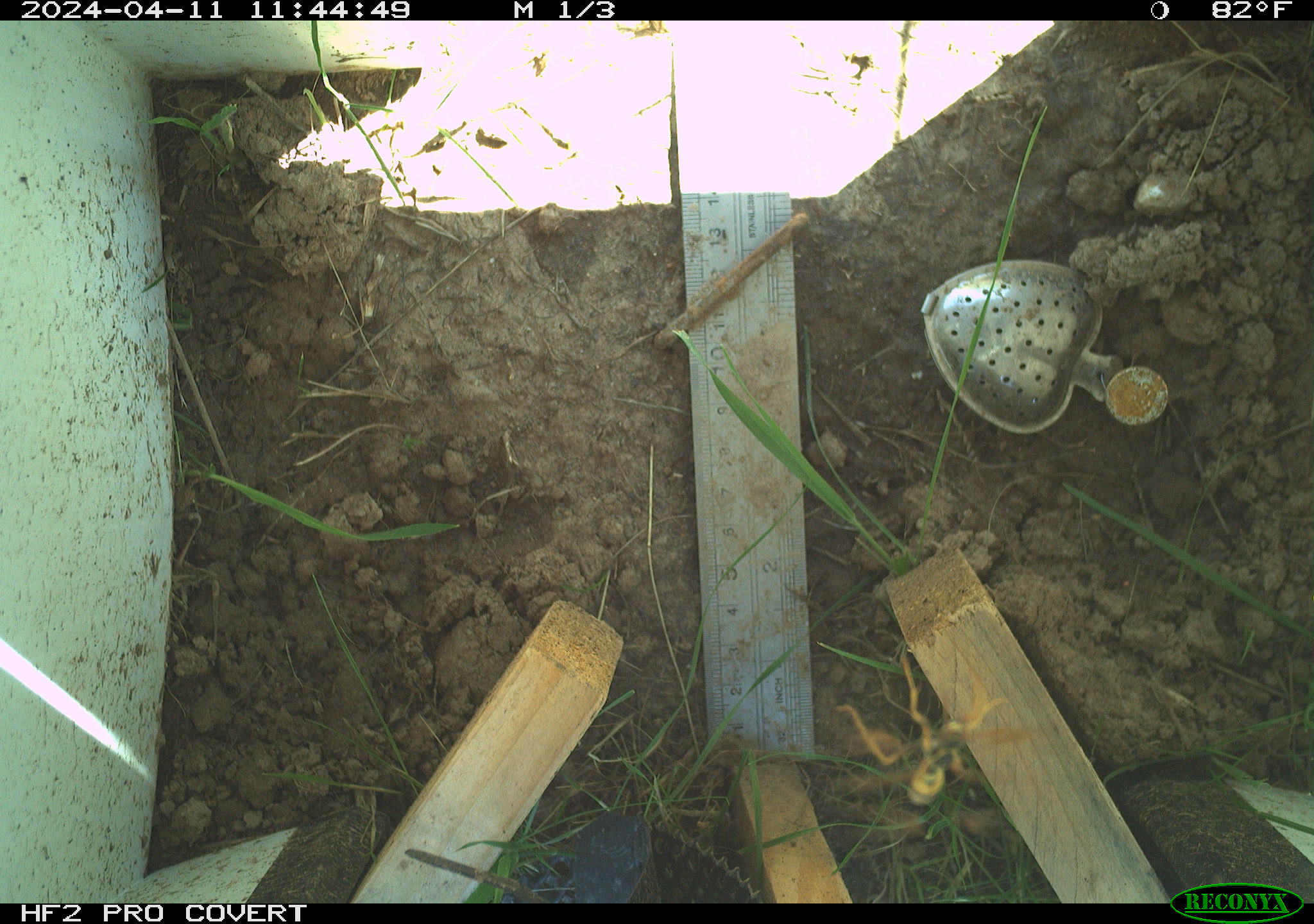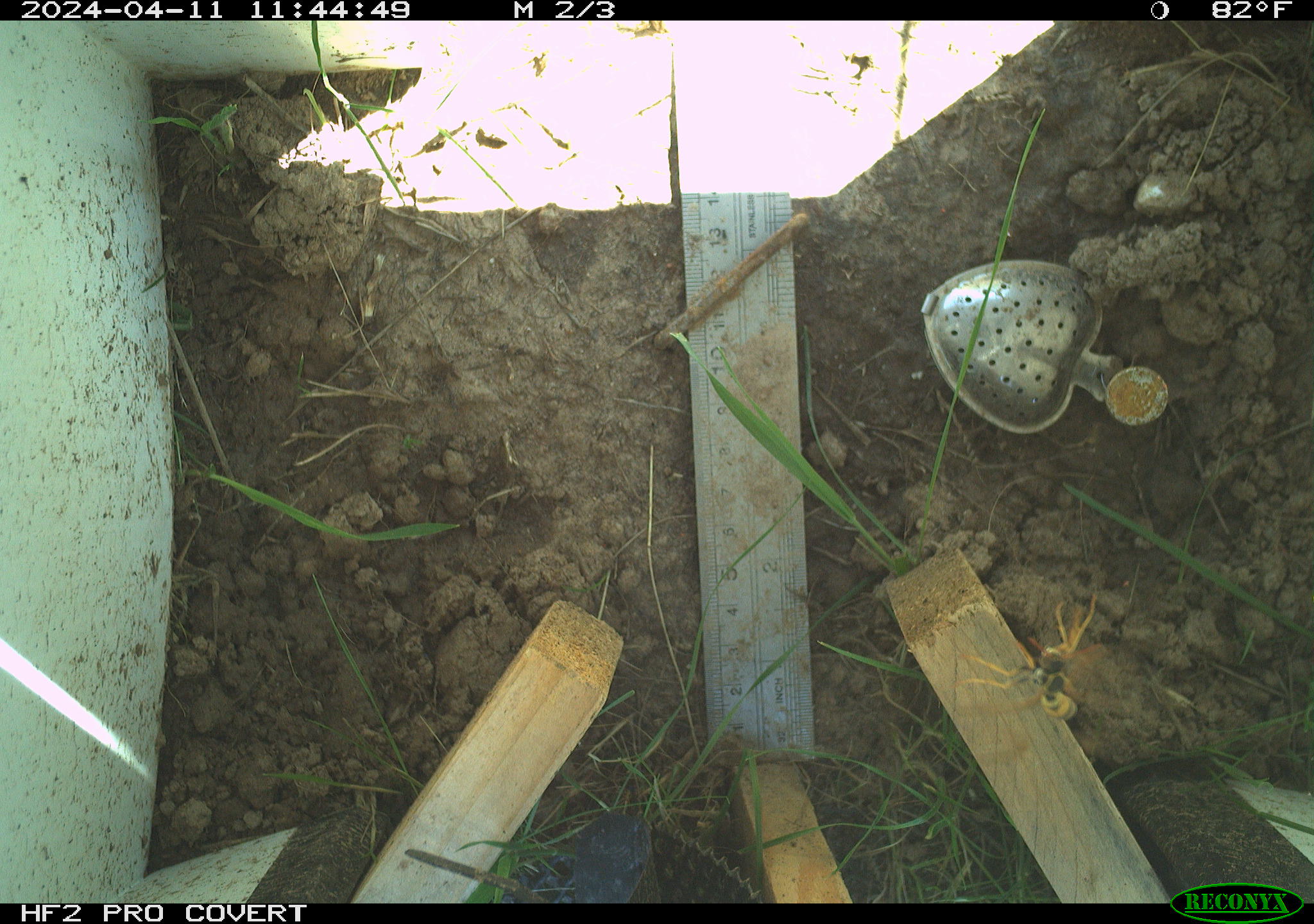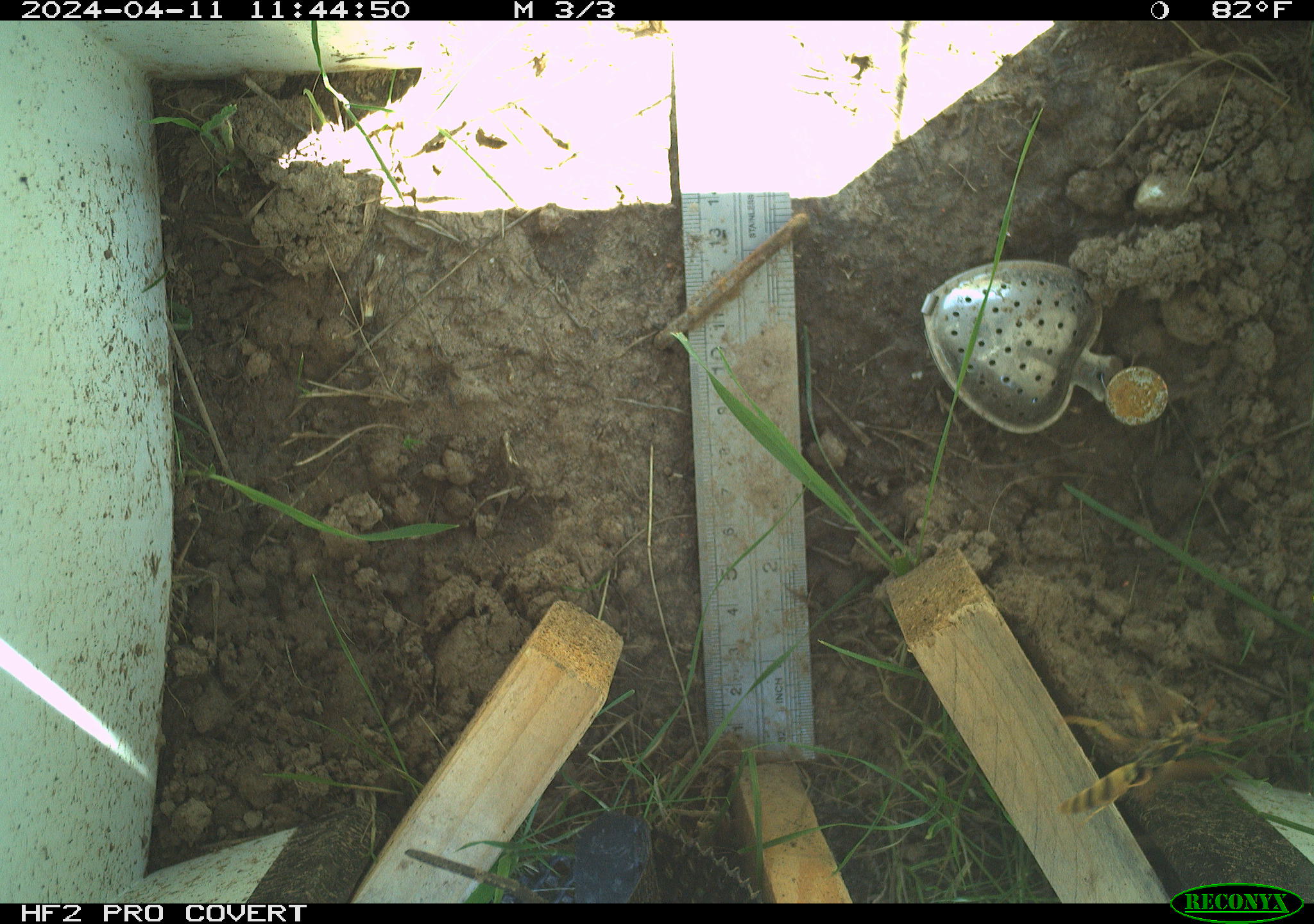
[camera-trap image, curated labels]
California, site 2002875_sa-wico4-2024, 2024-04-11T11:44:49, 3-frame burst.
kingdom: Animalia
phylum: Arthropoda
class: Insecta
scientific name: Insecta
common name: insect